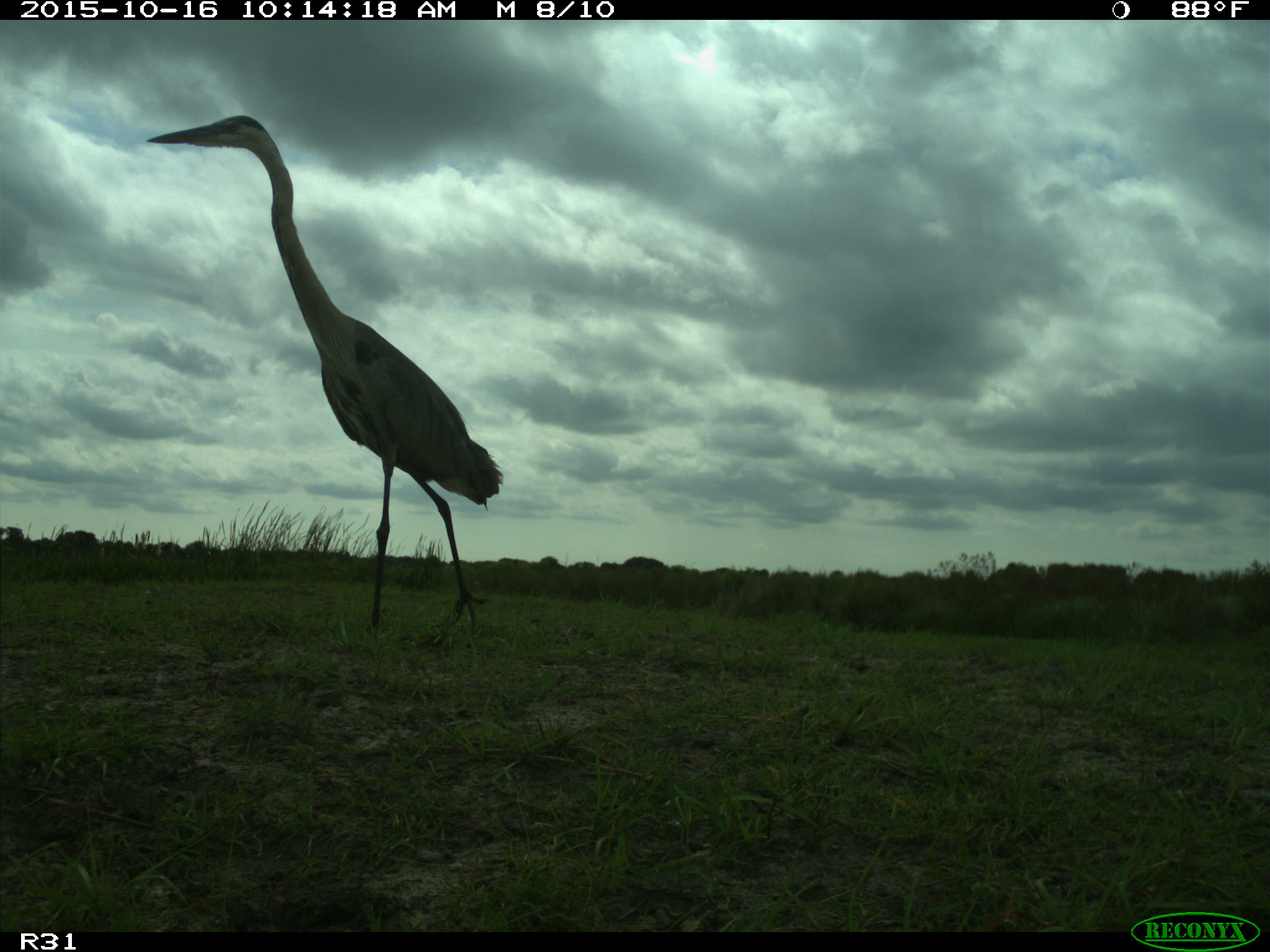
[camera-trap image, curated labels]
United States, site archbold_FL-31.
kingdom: Animalia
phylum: Chordata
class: Aves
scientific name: Aves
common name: birds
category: unidentified bird